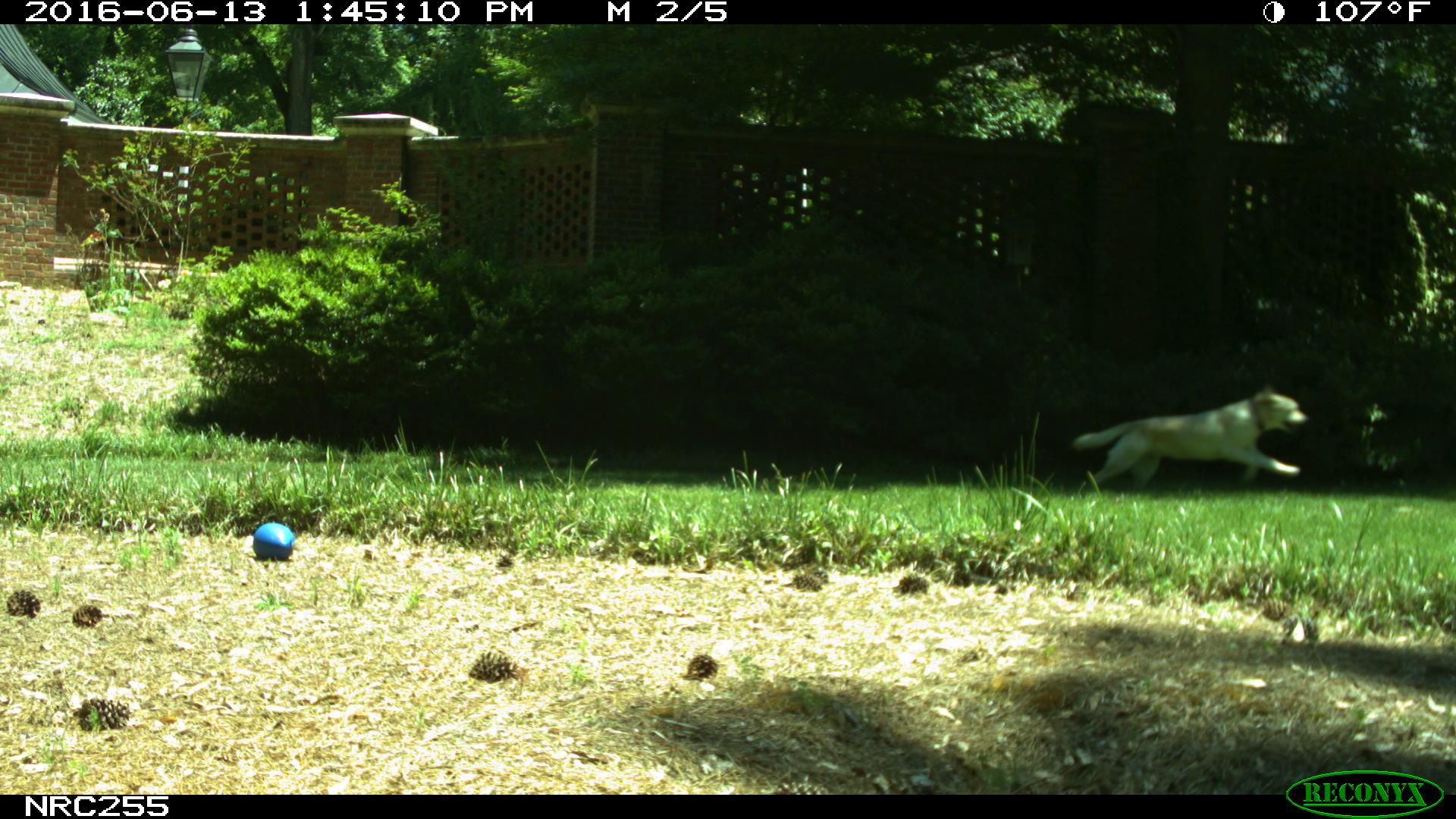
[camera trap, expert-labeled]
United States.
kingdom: Animalia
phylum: Chordata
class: Mammalia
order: Carnivora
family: Canidae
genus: Canis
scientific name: Canis familiaris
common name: domestic dog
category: Dog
Dog (domestic dog) (Canis familiaris).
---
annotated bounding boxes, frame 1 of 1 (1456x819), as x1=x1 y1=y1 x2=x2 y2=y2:
Dog: x1=1070 y1=375 x2=1312 y2=507